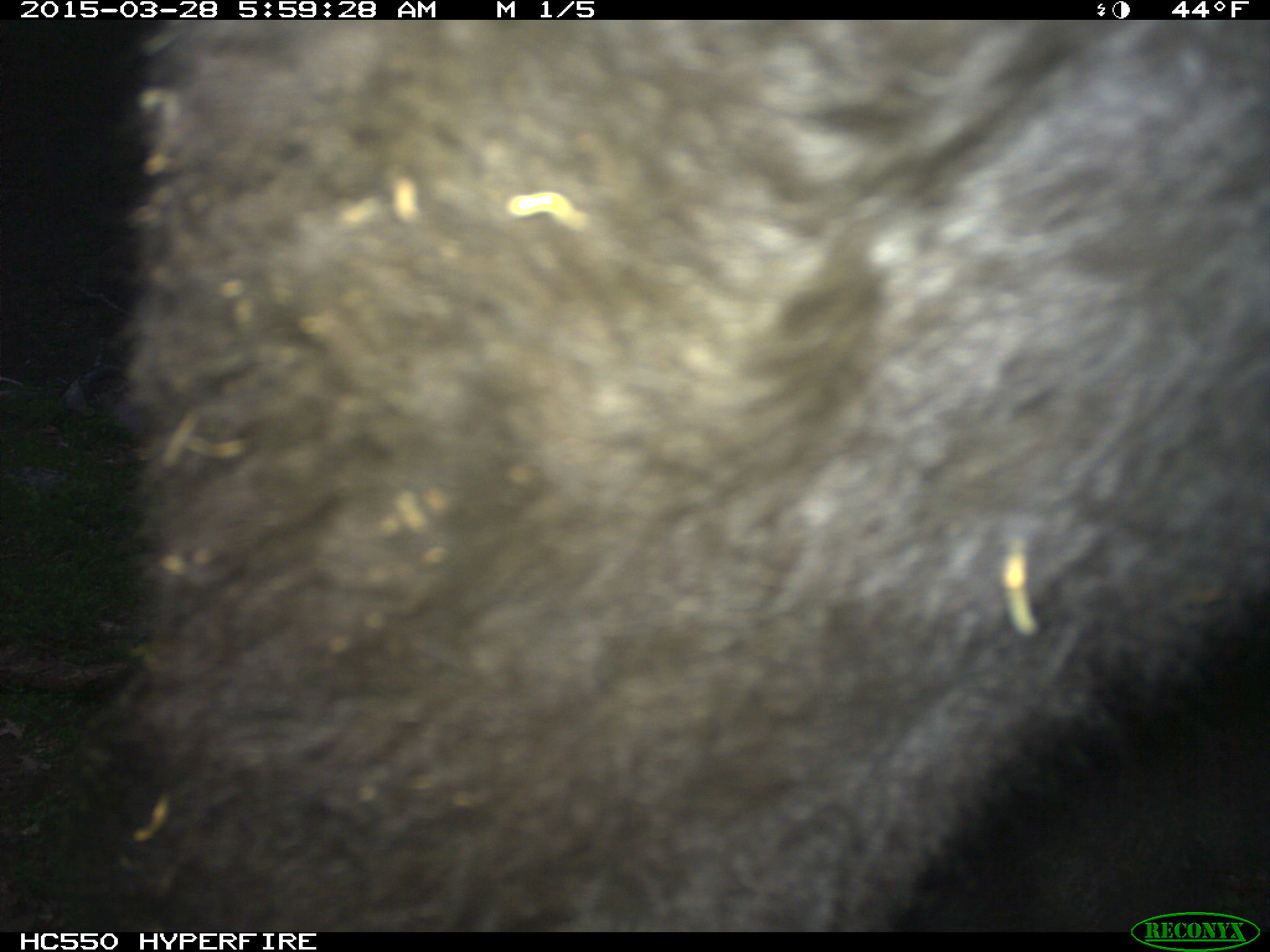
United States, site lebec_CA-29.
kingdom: Animalia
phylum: Chordata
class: Mammalia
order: Artiodactyla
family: Bovidae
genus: Bos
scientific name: Bos taurus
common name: domestic cow